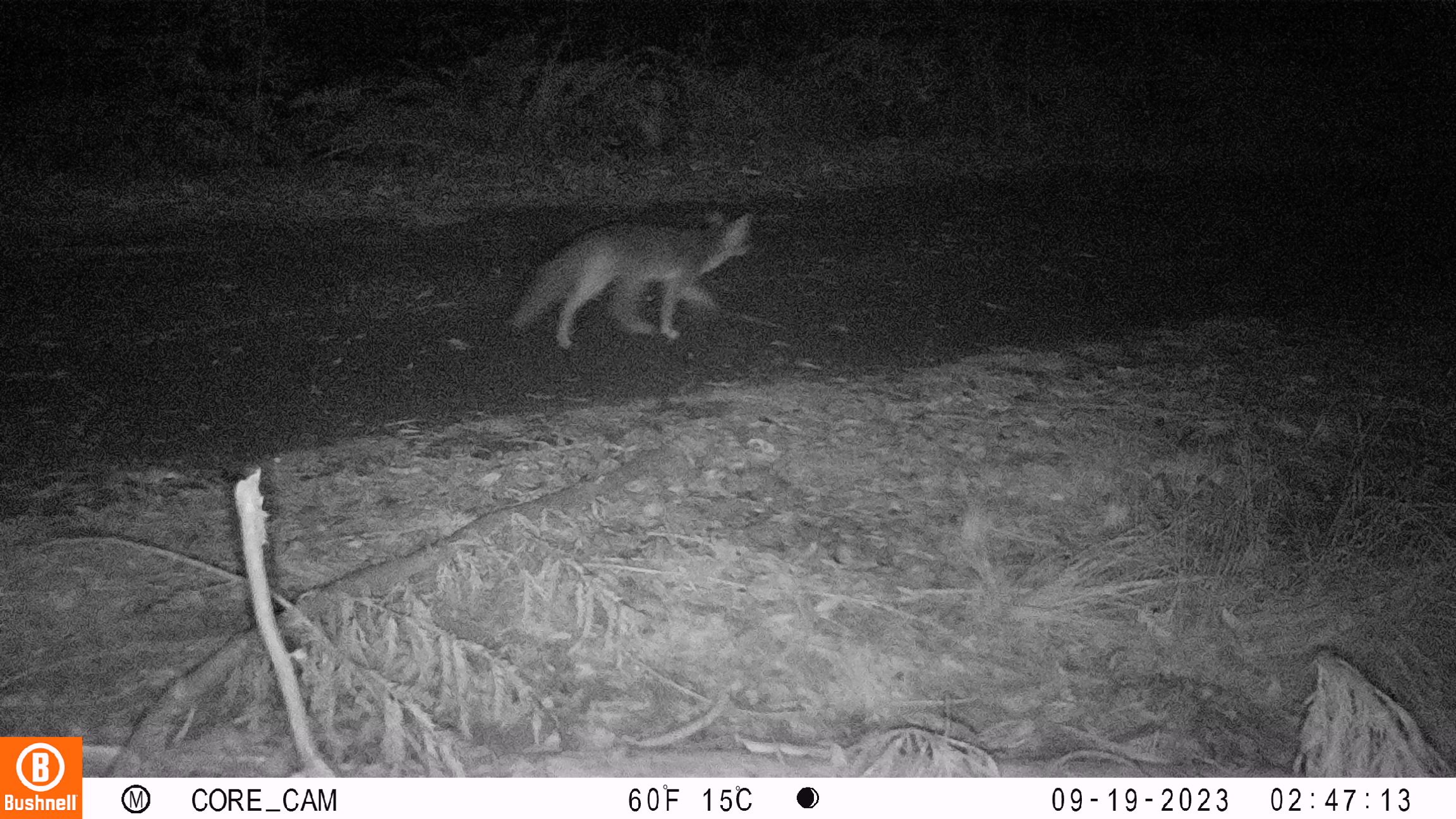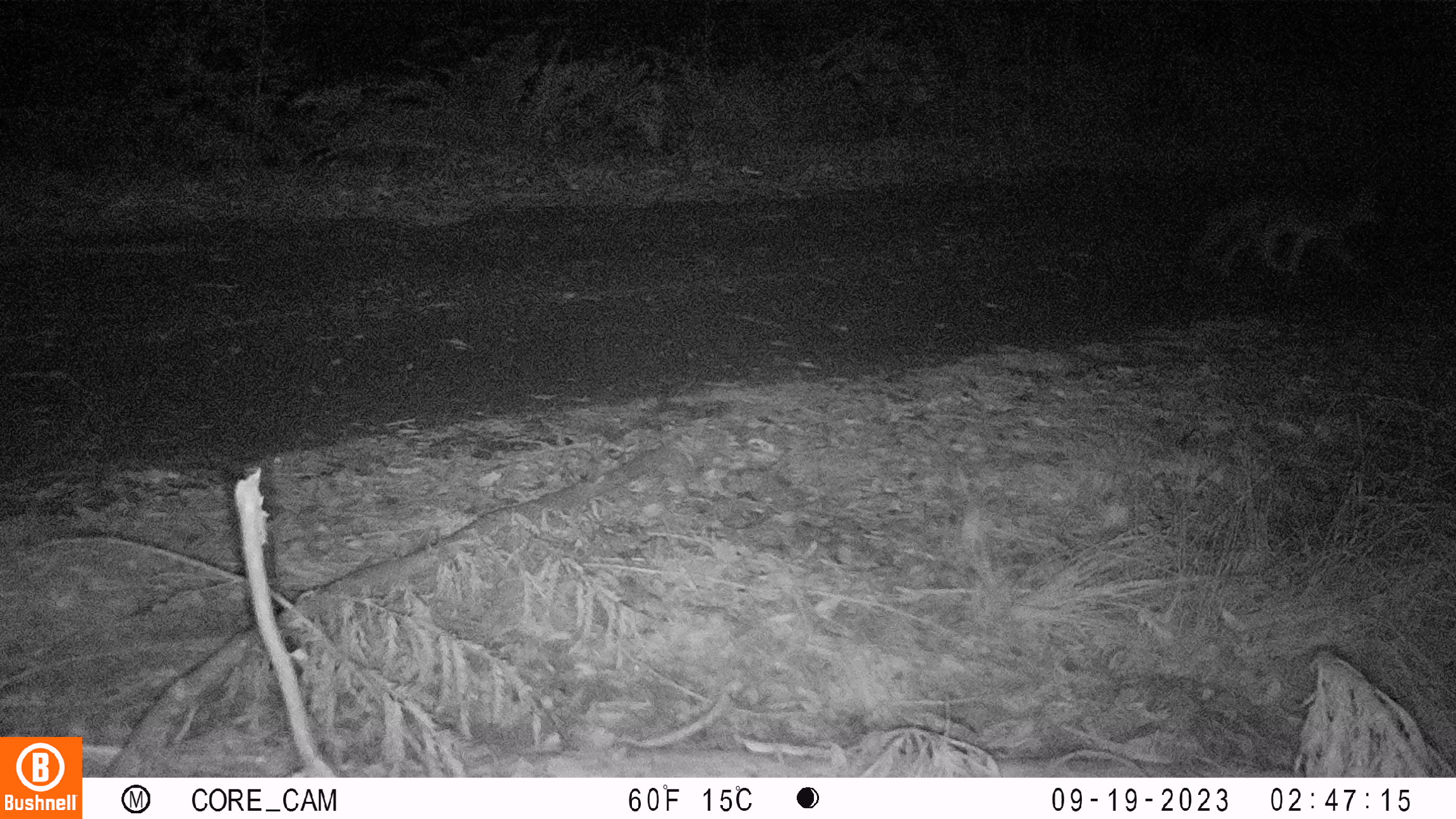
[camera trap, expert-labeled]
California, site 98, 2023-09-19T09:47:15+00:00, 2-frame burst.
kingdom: Animalia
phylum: Chordata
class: Mammalia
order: Carnivora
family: Canidae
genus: Canis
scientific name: Canis latrans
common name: coyote